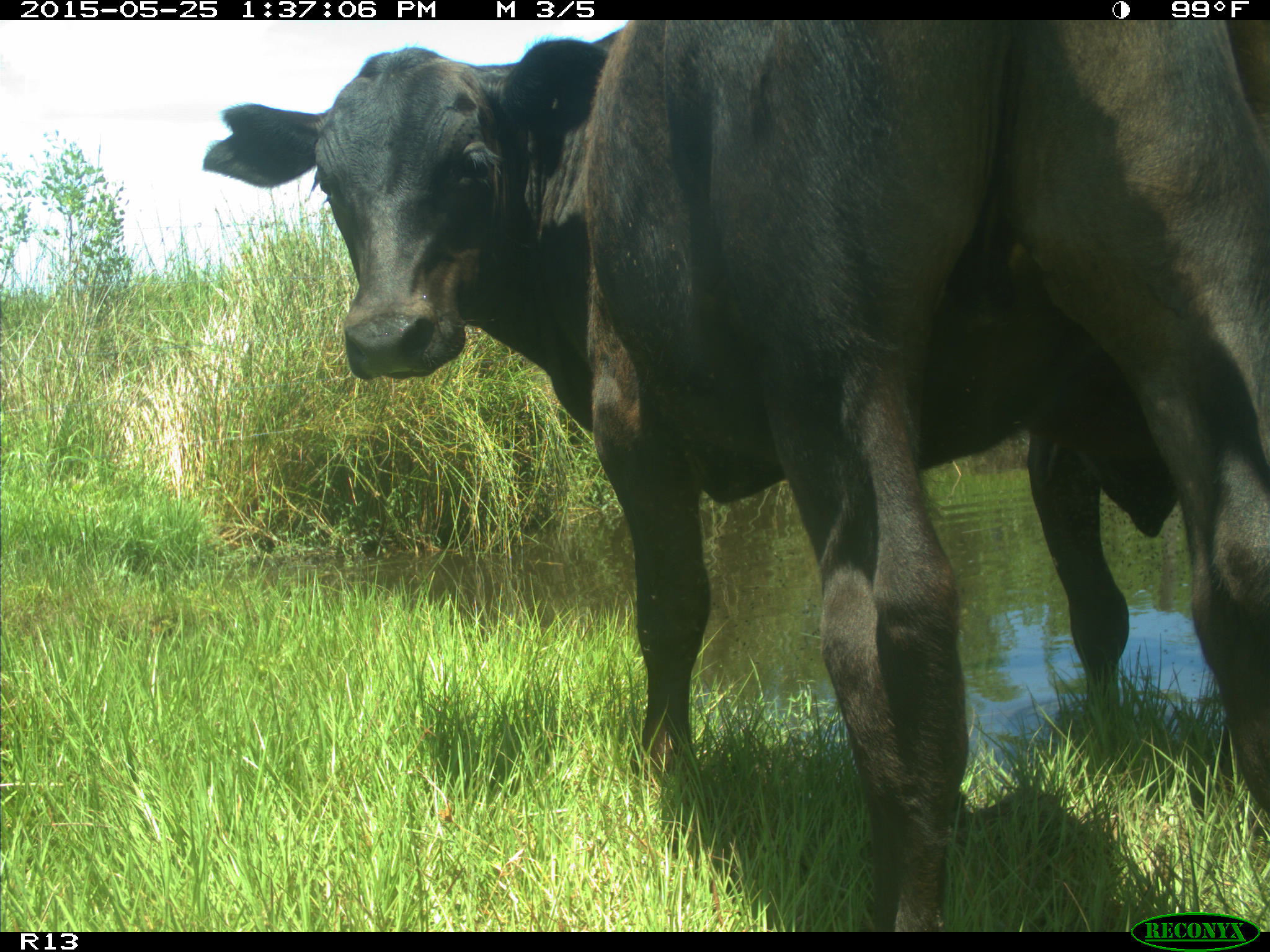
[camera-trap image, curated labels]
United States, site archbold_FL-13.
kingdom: Animalia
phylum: Chordata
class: Mammalia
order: Artiodactyla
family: Bovidae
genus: Bos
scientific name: Bos taurus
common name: domestic cow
Bos taurus (domestic cow).